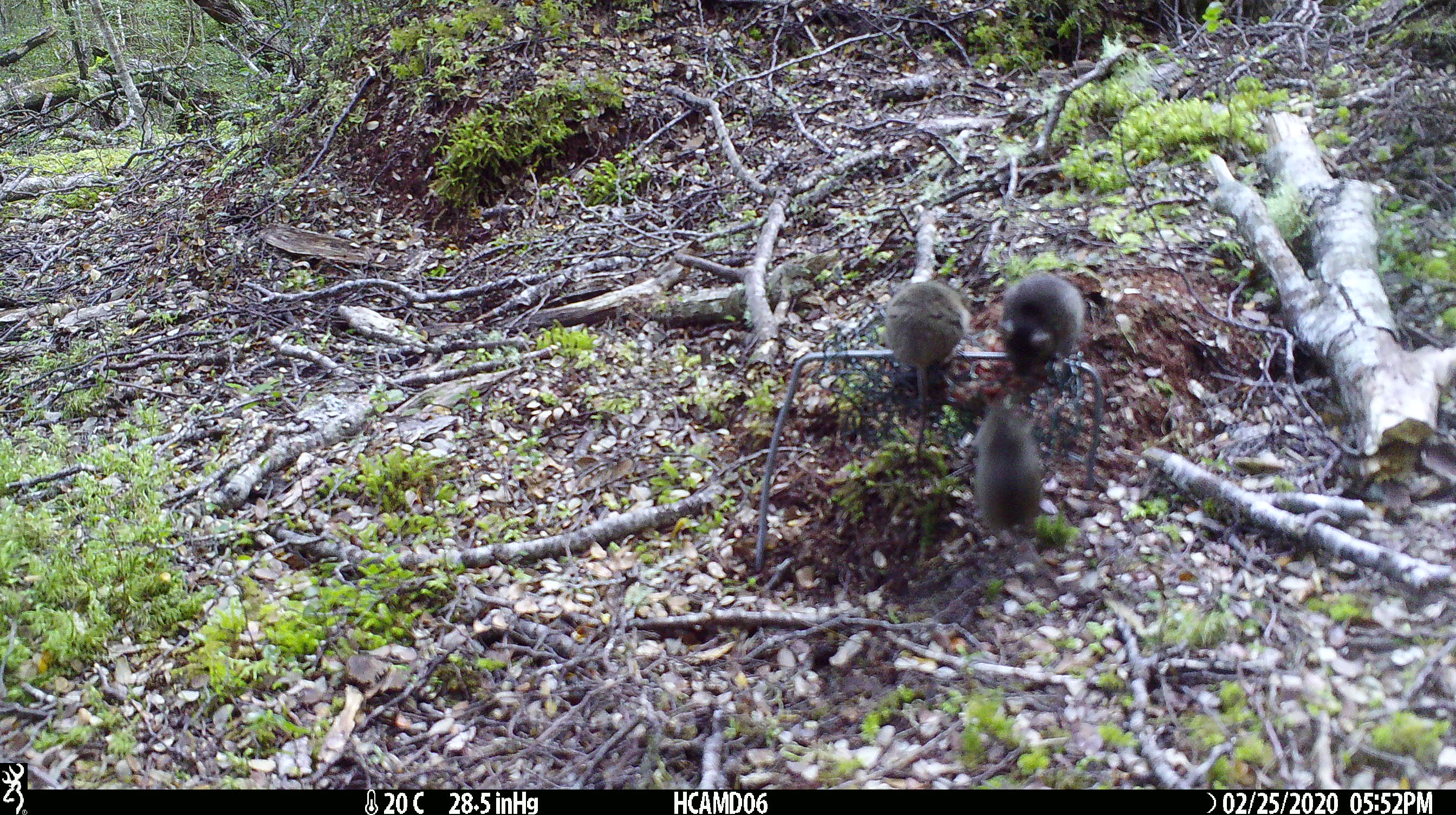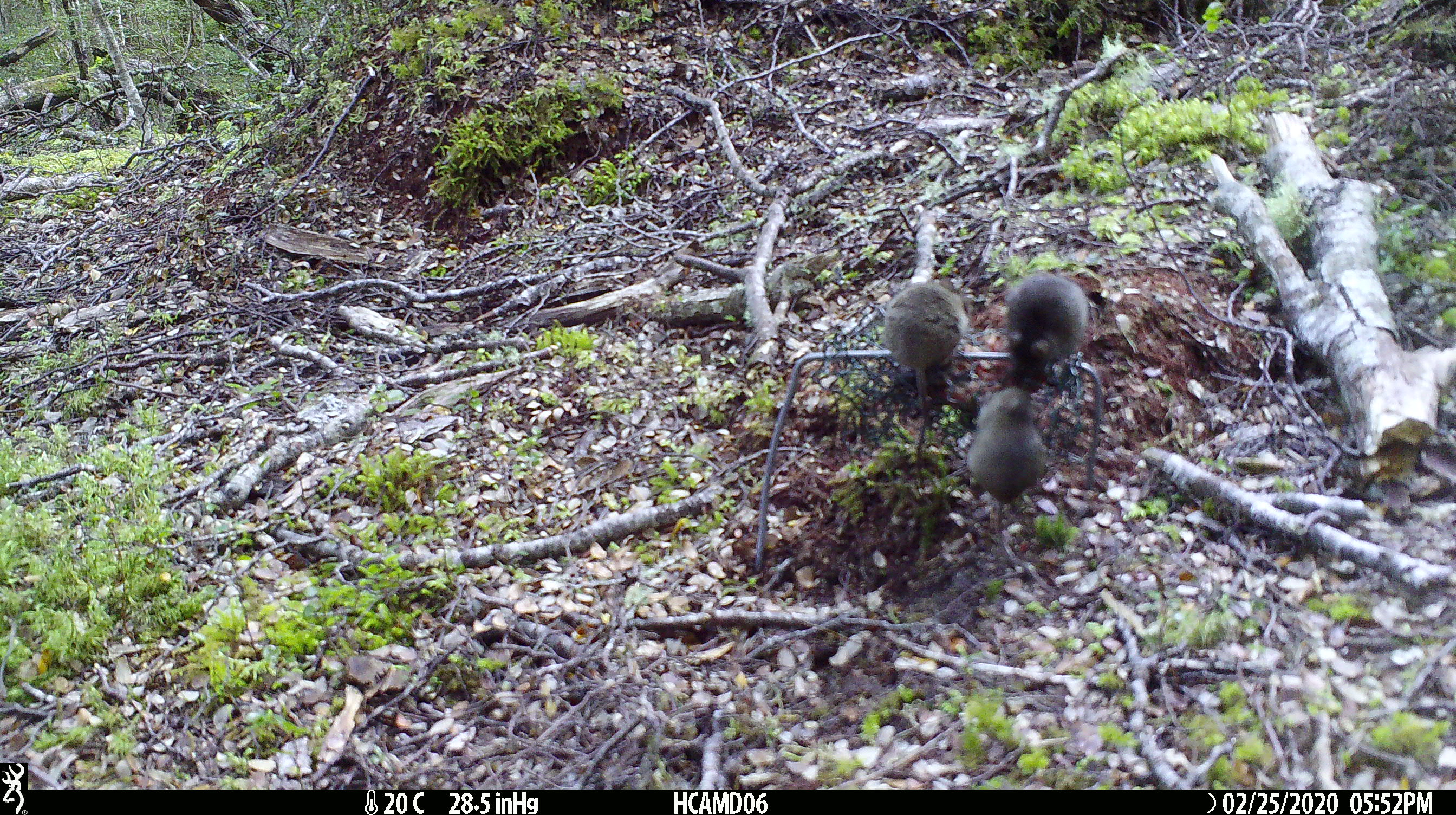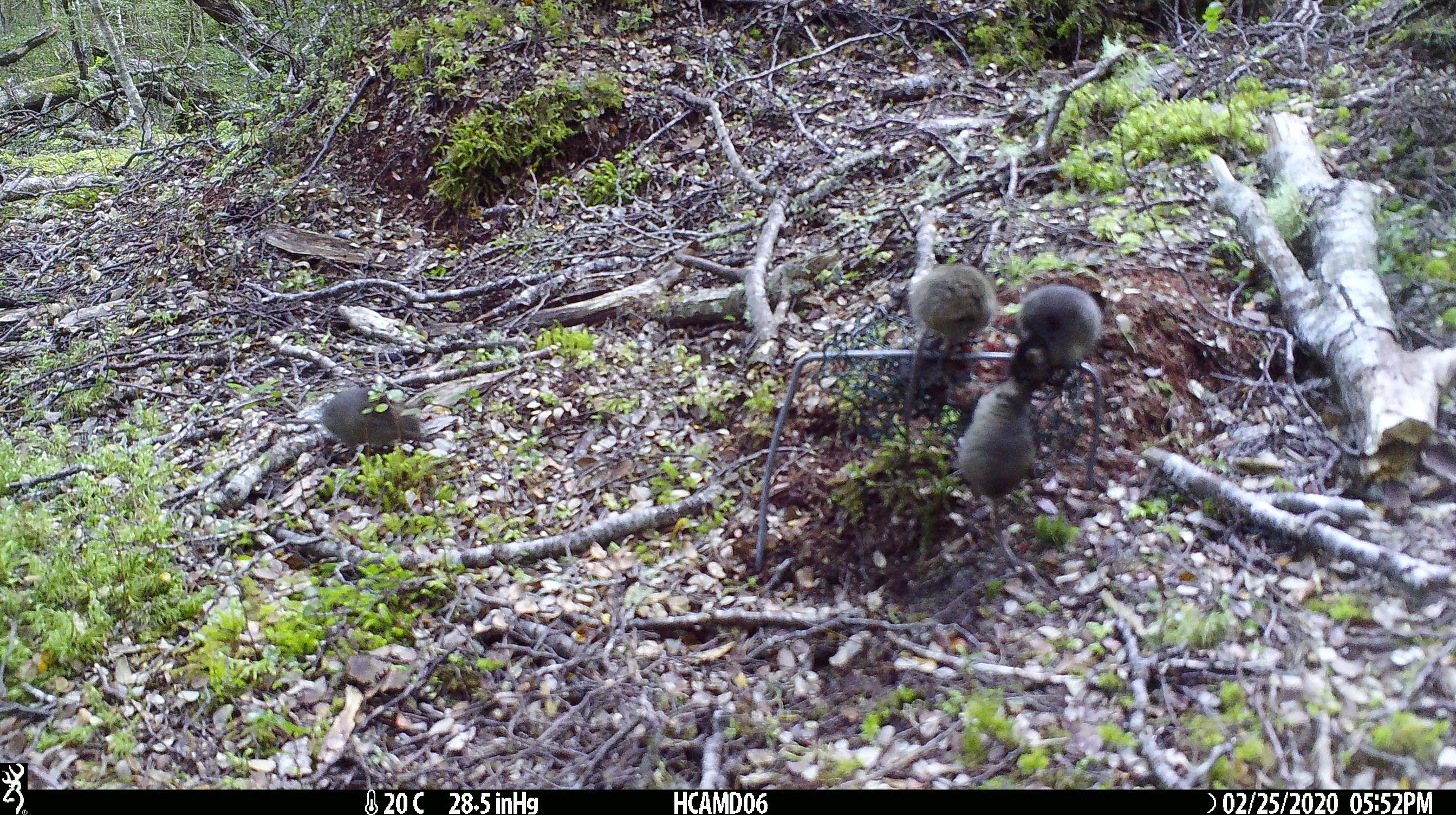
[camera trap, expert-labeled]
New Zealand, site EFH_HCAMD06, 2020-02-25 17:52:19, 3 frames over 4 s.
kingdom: Animalia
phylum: Chordata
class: Mammalia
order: Rodentia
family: Muridae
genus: Mus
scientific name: Mus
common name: mouse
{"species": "mouse (Mus)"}